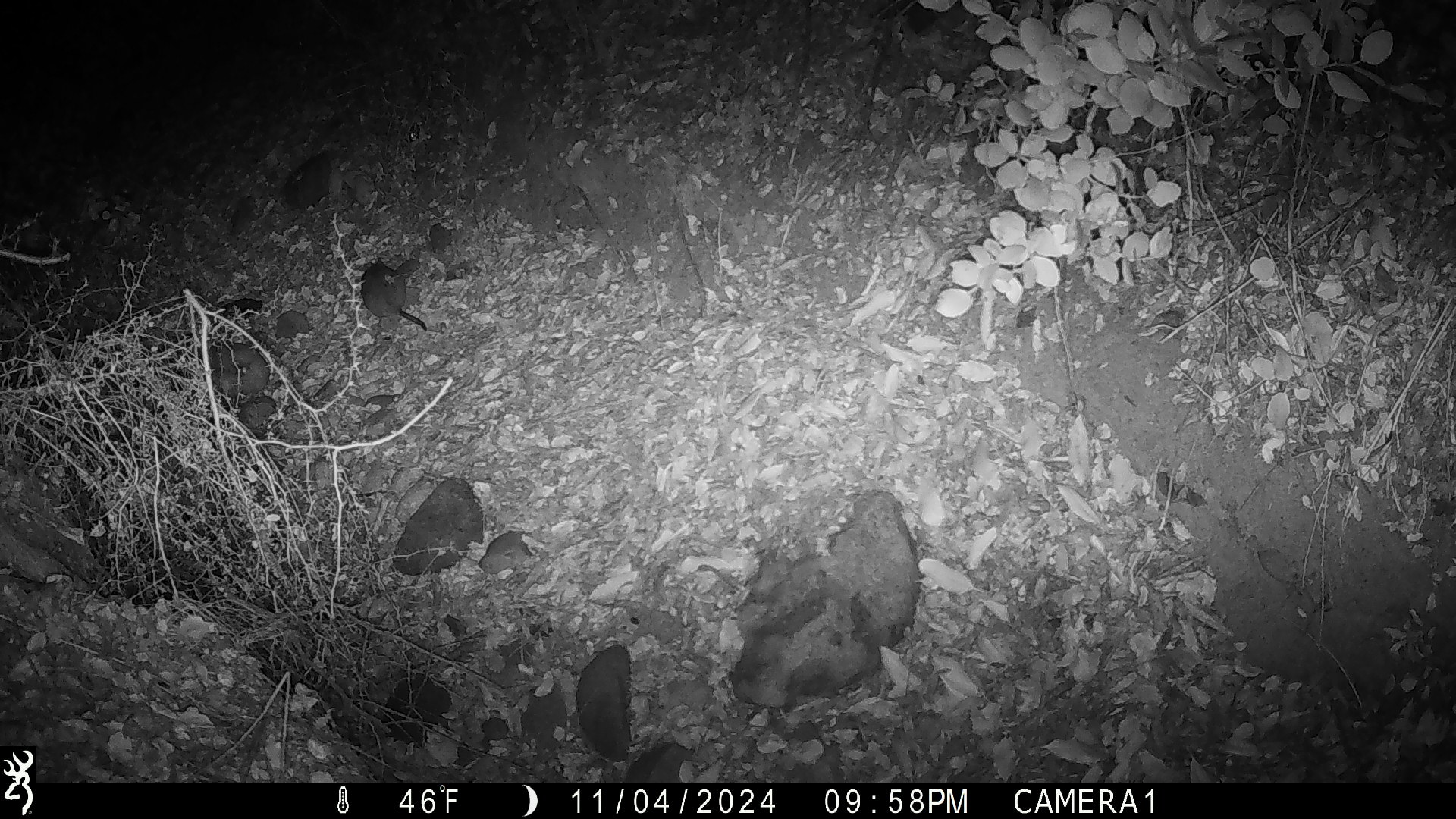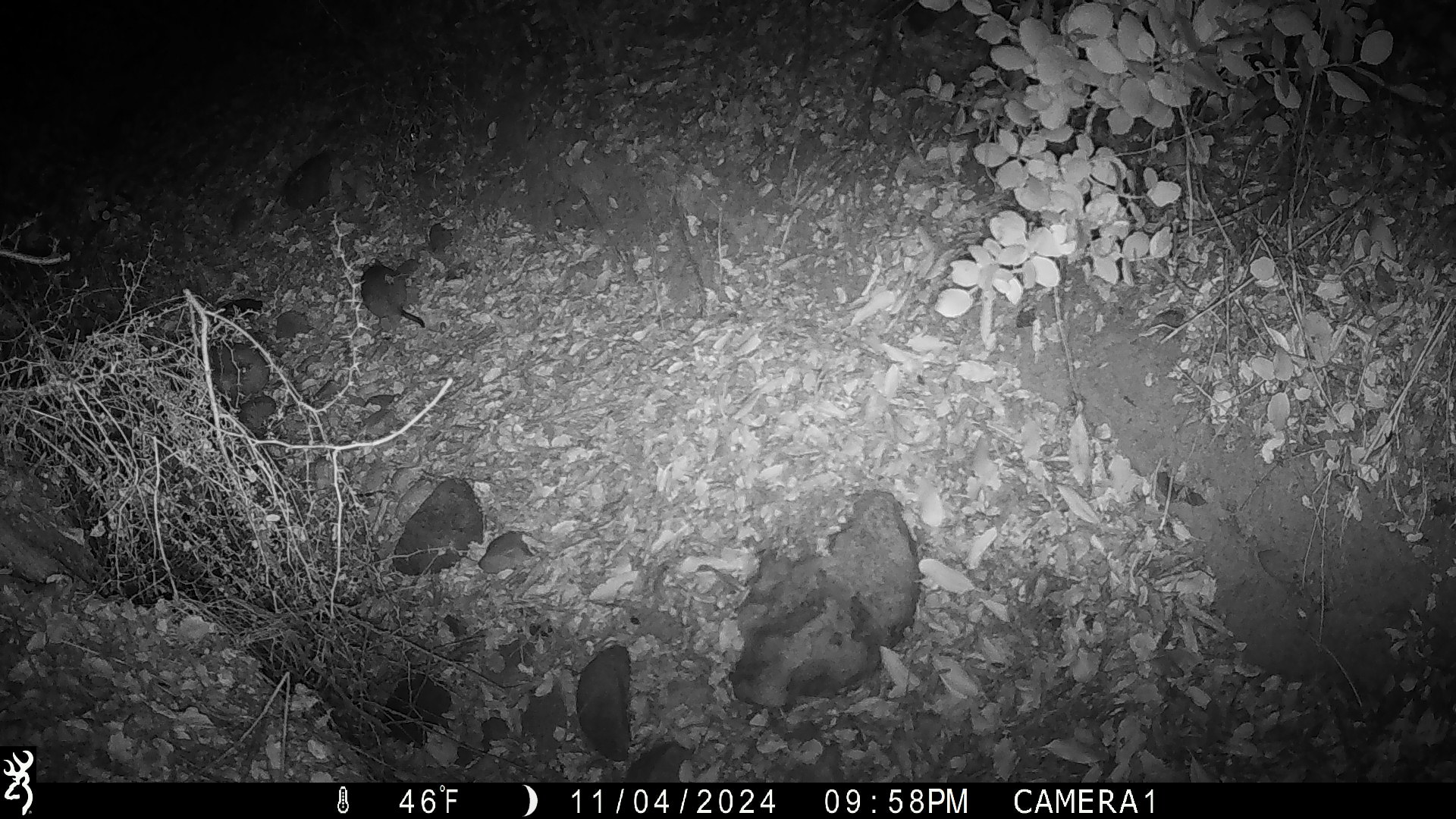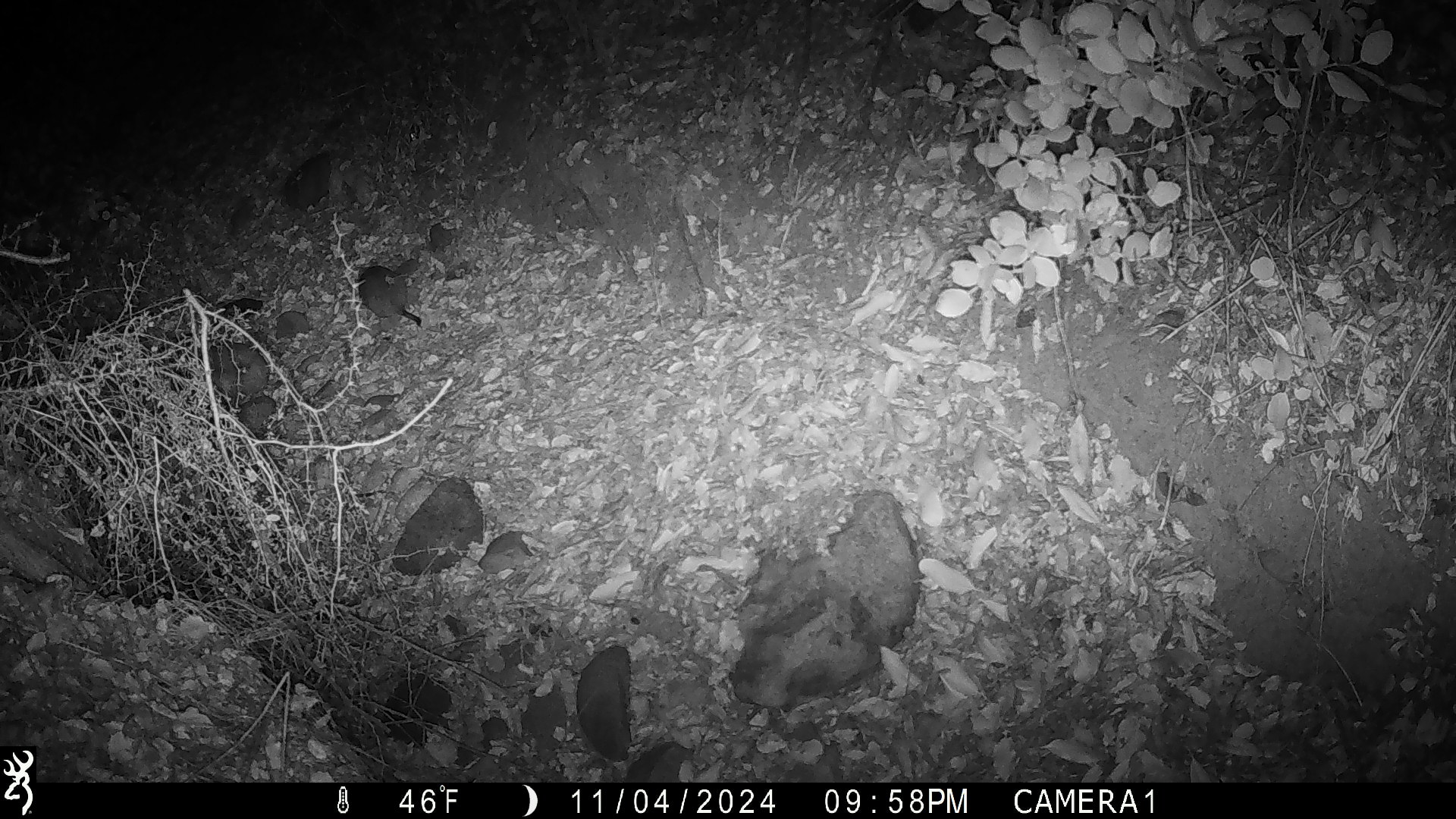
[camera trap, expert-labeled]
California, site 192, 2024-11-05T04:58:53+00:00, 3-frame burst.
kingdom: Animalia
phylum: Chordata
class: Mammalia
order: Rodentia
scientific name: Rodentia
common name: mouse or rat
Mouse or rat (Rodentia).